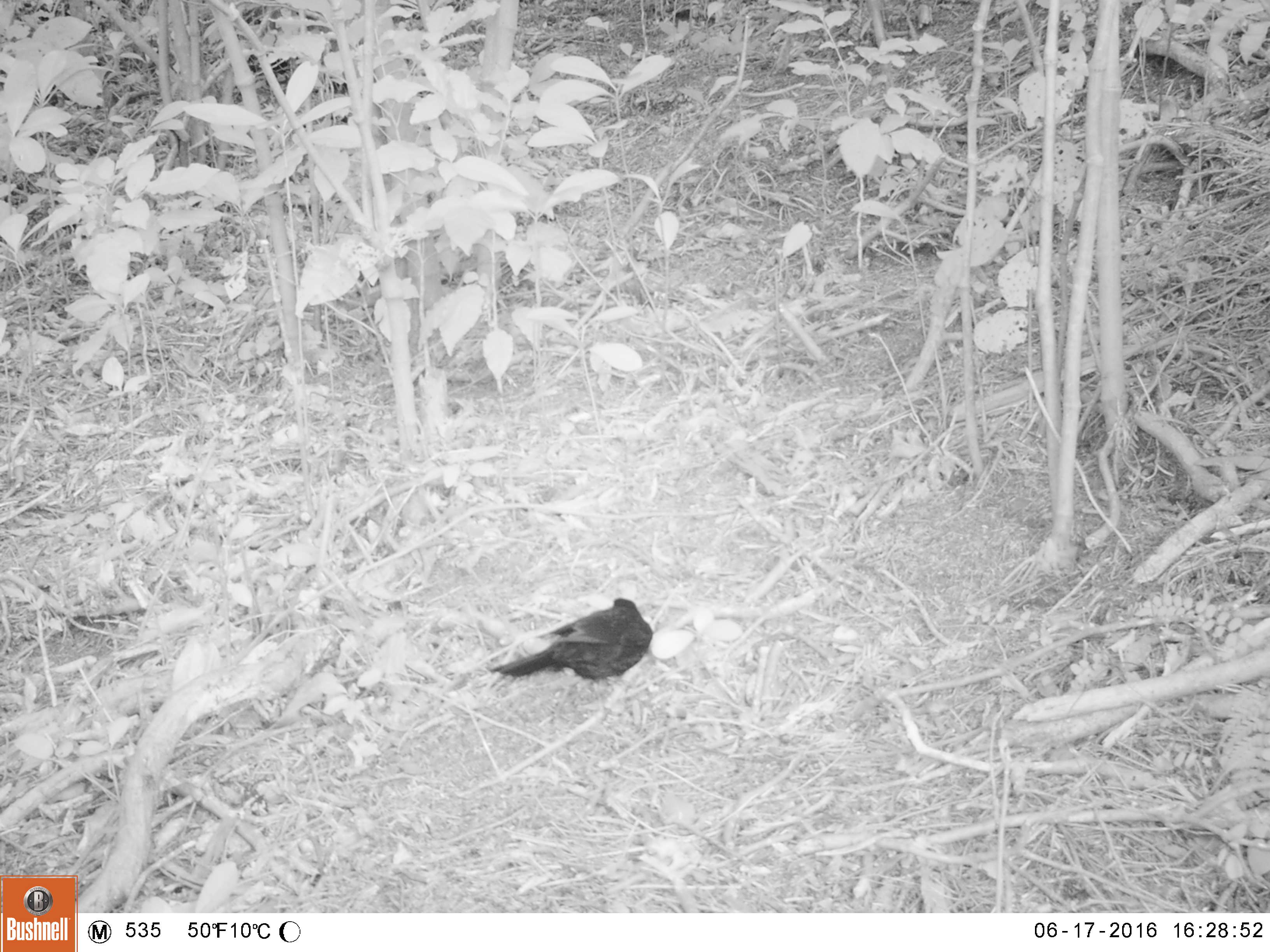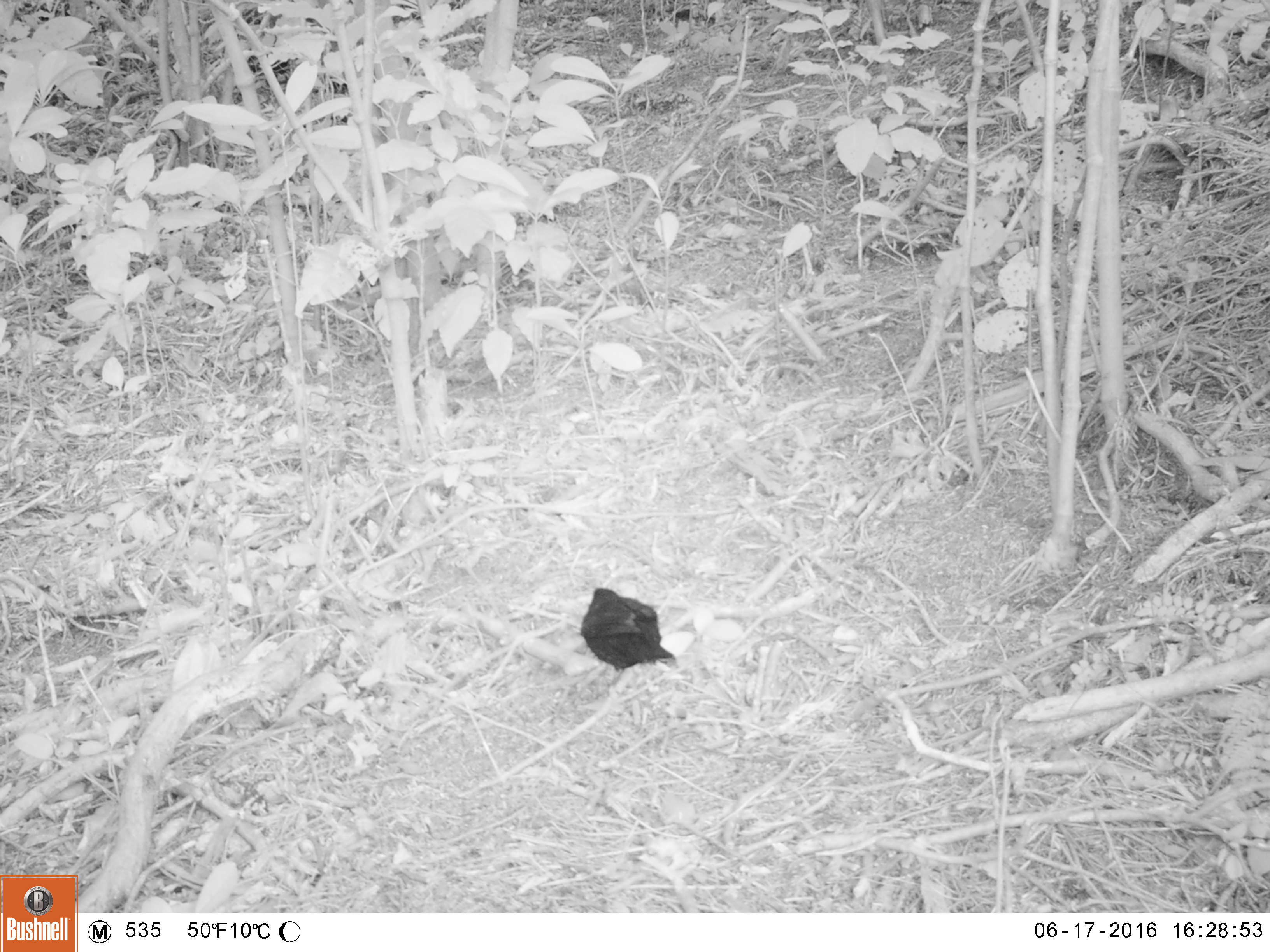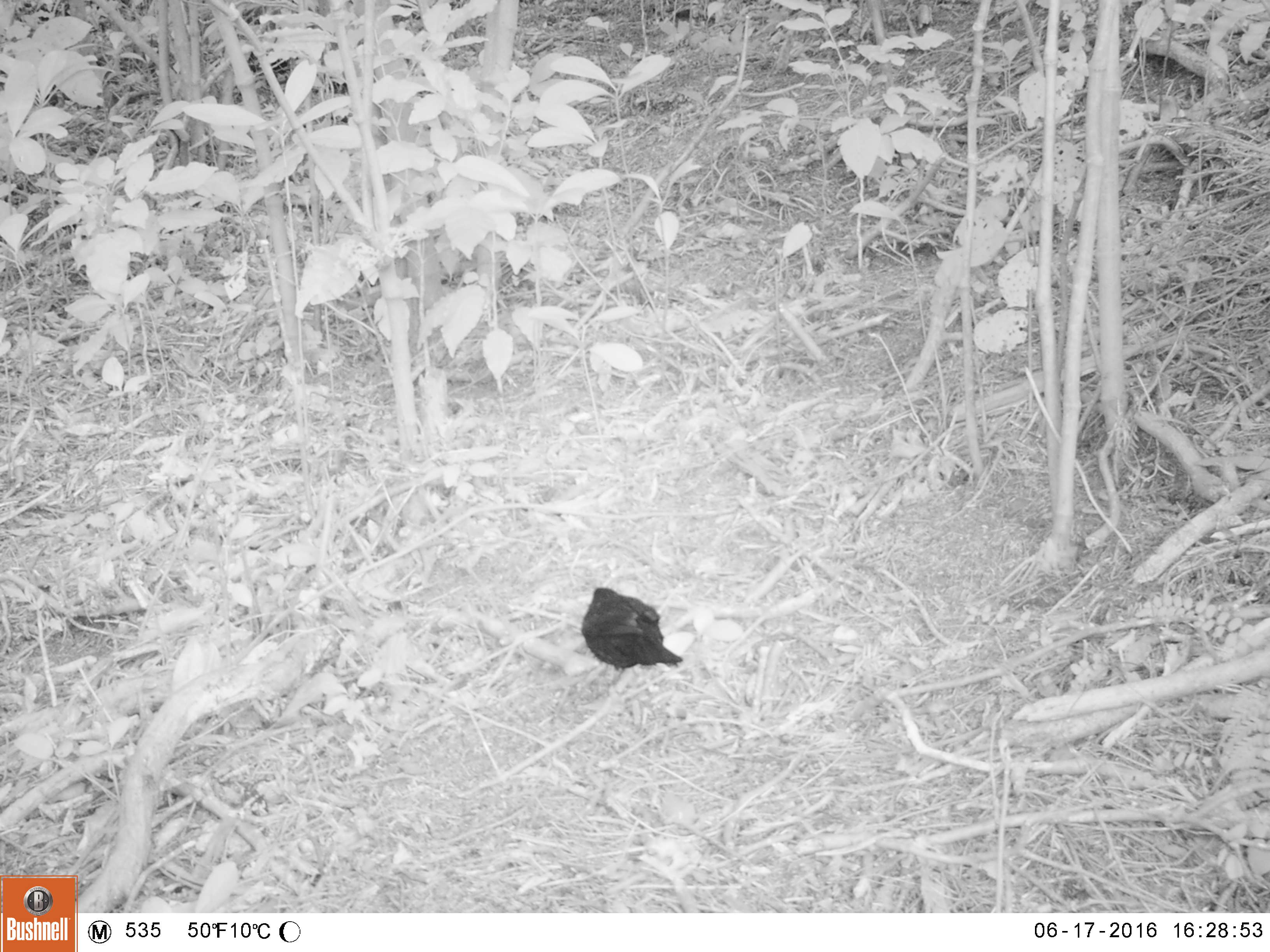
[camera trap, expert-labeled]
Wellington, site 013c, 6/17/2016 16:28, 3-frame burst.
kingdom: Animalia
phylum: Chordata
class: Aves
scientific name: Aves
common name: bird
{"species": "bird (Aves)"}